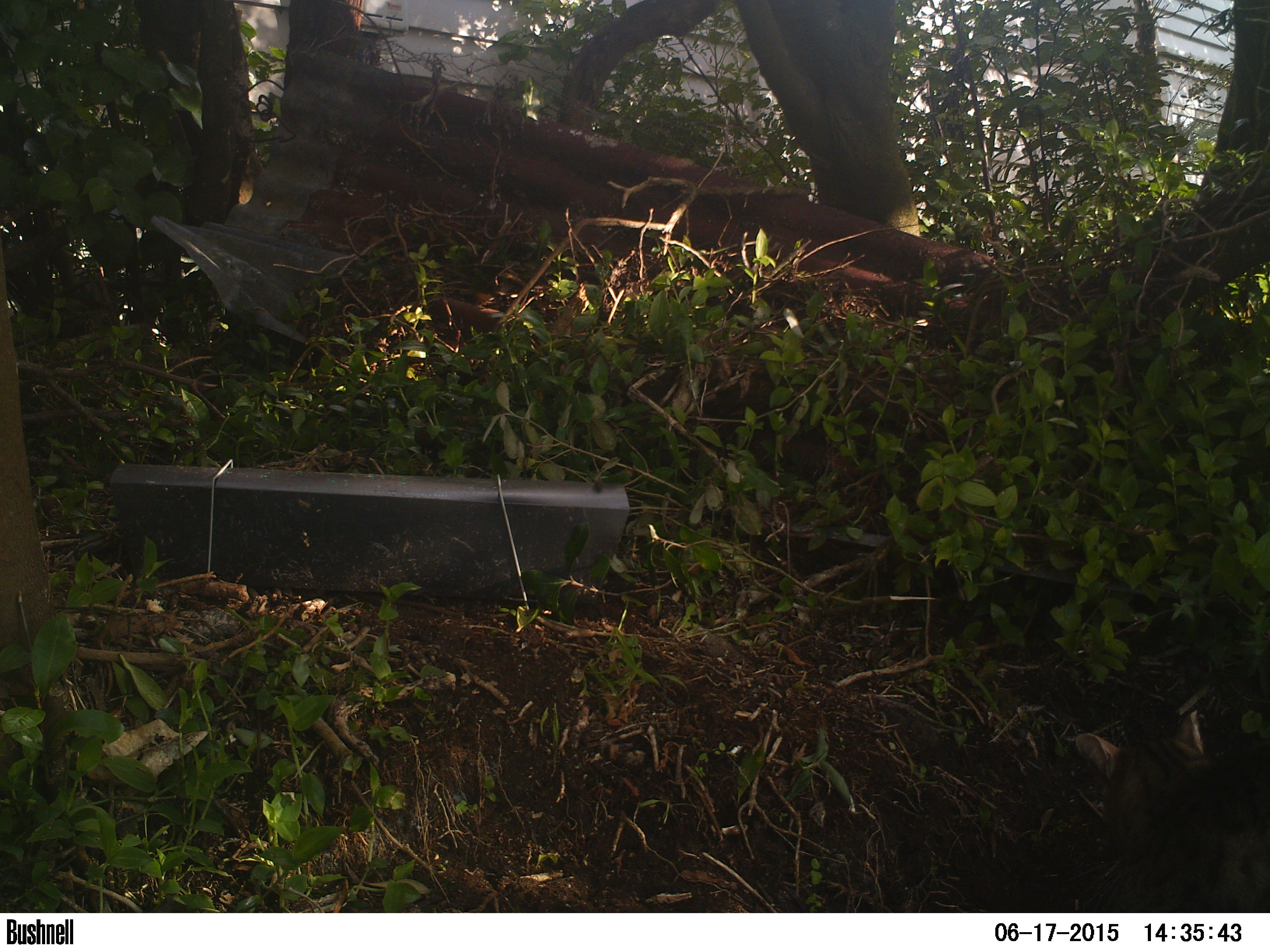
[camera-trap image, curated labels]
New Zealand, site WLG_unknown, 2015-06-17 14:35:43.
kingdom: Animalia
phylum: Chordata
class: Mammalia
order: Carnivora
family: Felidae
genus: Felis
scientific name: Felis catus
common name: domestic cat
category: cat